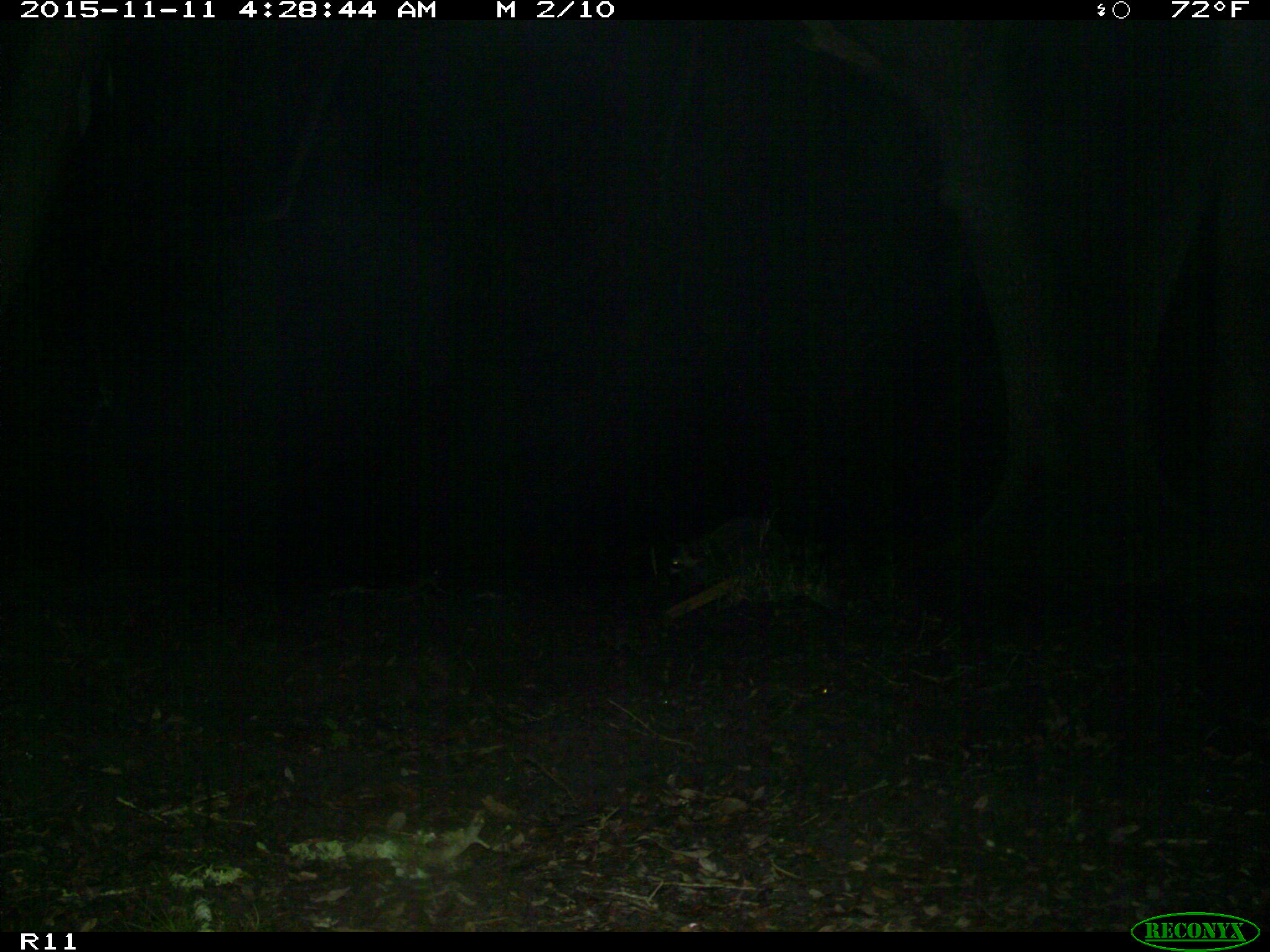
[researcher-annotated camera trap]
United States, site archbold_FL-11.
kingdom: Animalia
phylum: Chordata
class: Mammalia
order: Carnivora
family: Procyonidae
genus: Procyon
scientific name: Procyon lotor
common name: common raccoon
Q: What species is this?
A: Procyon lotor (common raccoon).